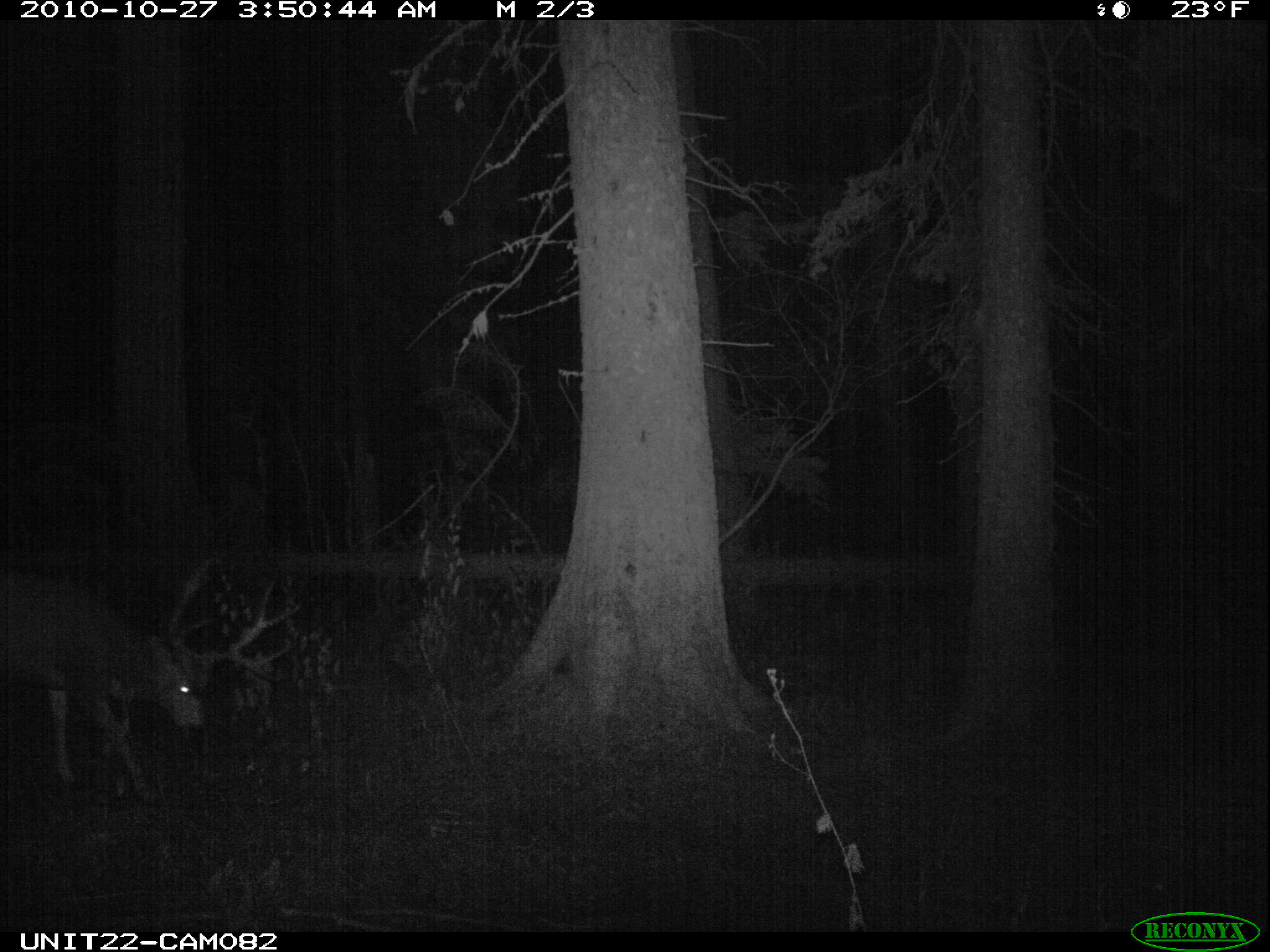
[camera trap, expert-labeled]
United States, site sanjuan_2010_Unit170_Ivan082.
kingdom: Animalia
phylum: Chordata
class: Mammalia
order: Artiodactyla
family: Cervidae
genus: Odocoileus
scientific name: Odocoileus hemionus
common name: mule deer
Odocoileus hemionus (mule deer).